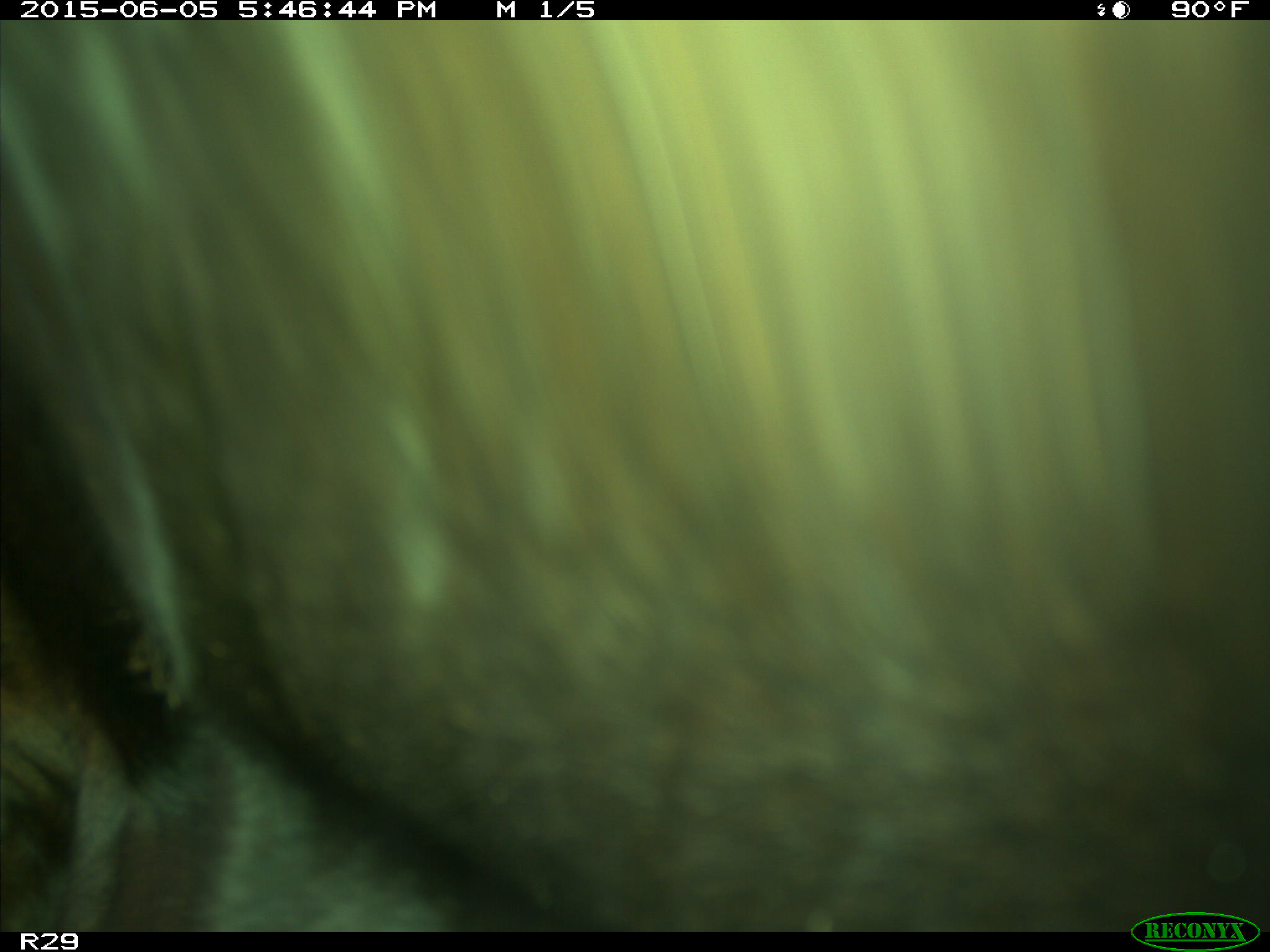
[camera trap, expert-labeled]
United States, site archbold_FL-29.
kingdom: Animalia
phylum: Chordata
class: Mammalia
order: Artiodactyla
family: Bovidae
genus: Bos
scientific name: Bos taurus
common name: domestic cow